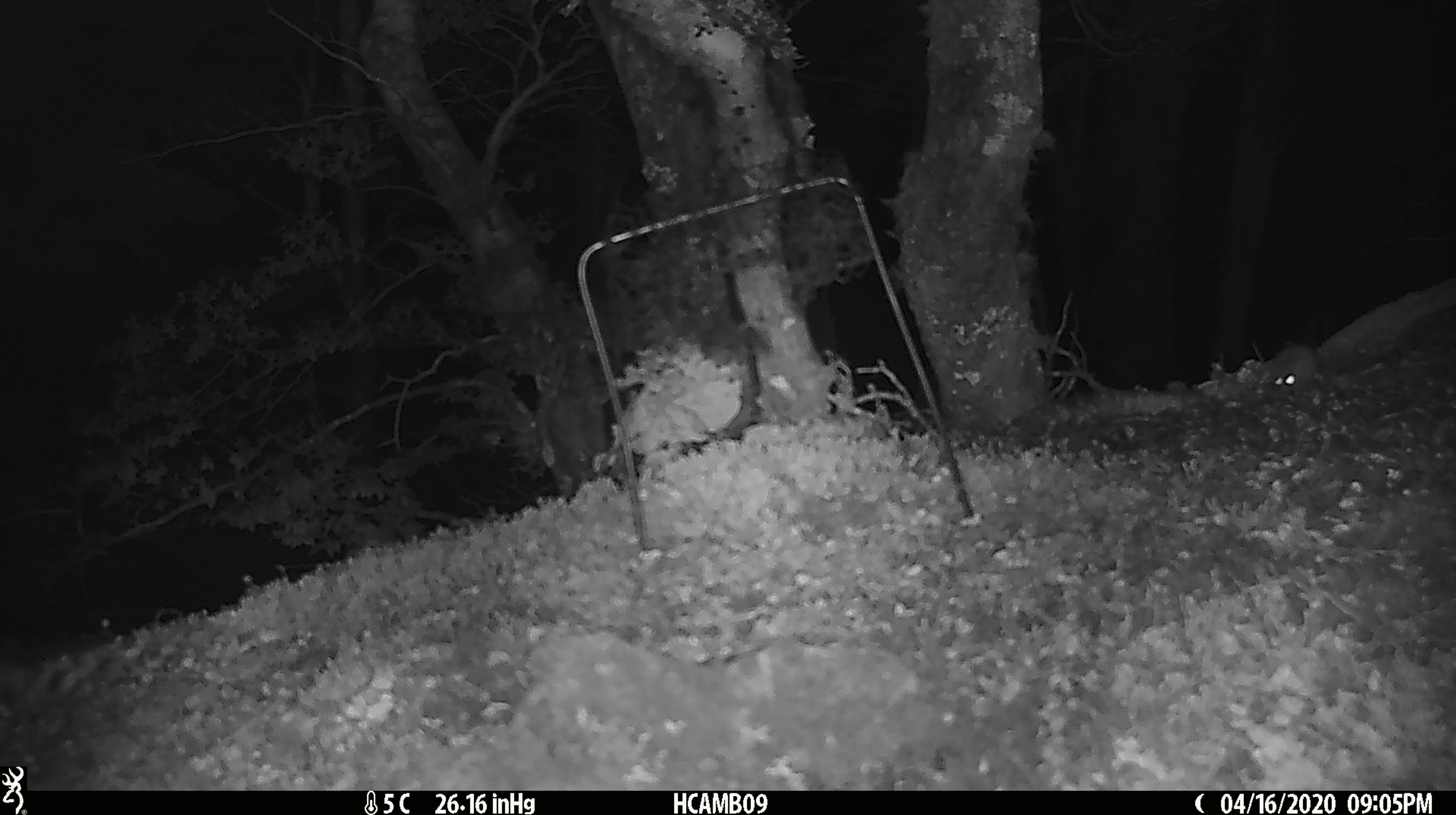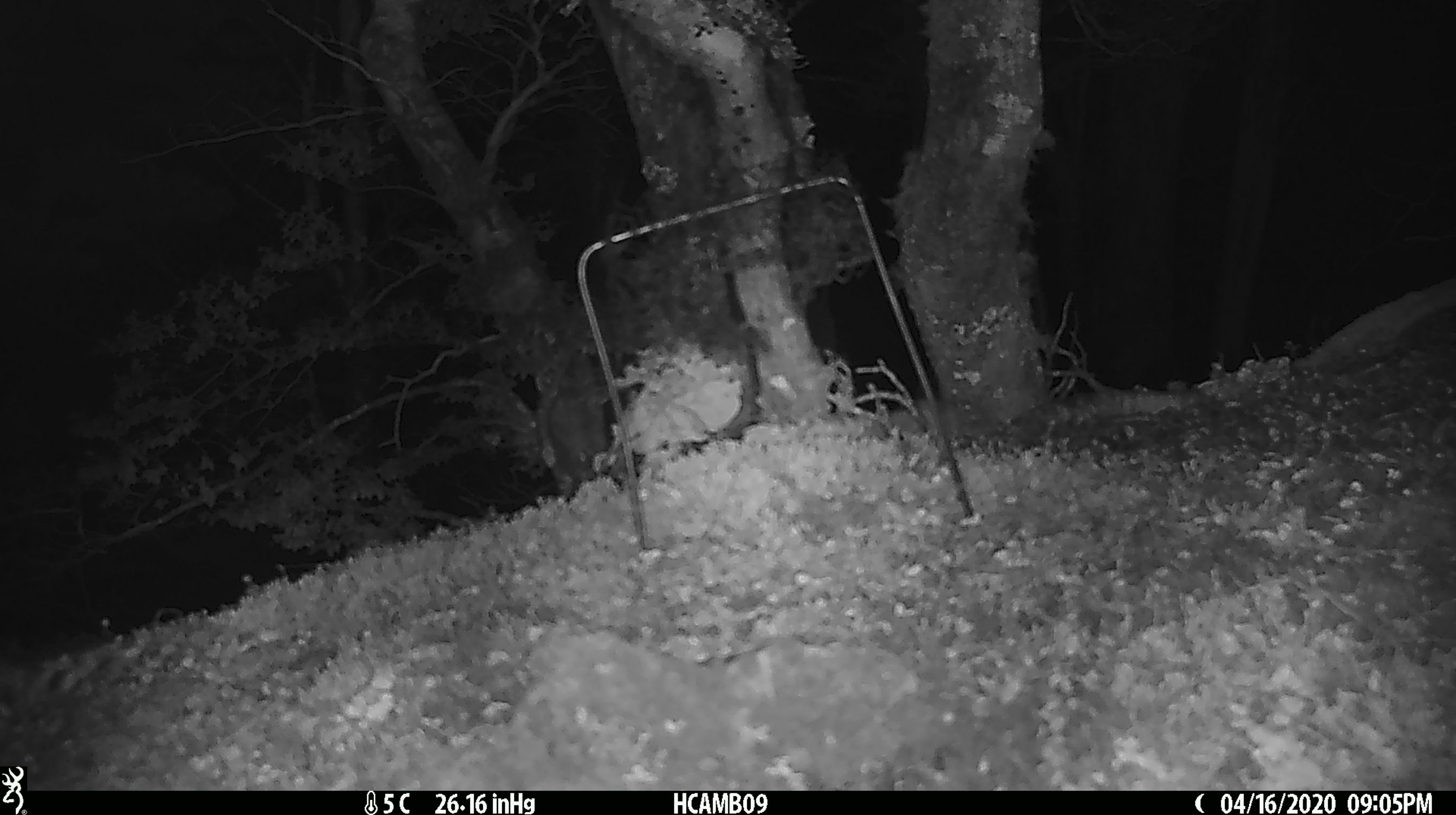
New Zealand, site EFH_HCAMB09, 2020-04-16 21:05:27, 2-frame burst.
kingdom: Animalia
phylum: Chordata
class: Mammalia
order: Rodentia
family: Muridae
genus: Mus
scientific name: Mus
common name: mouse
Mouse (Mus).